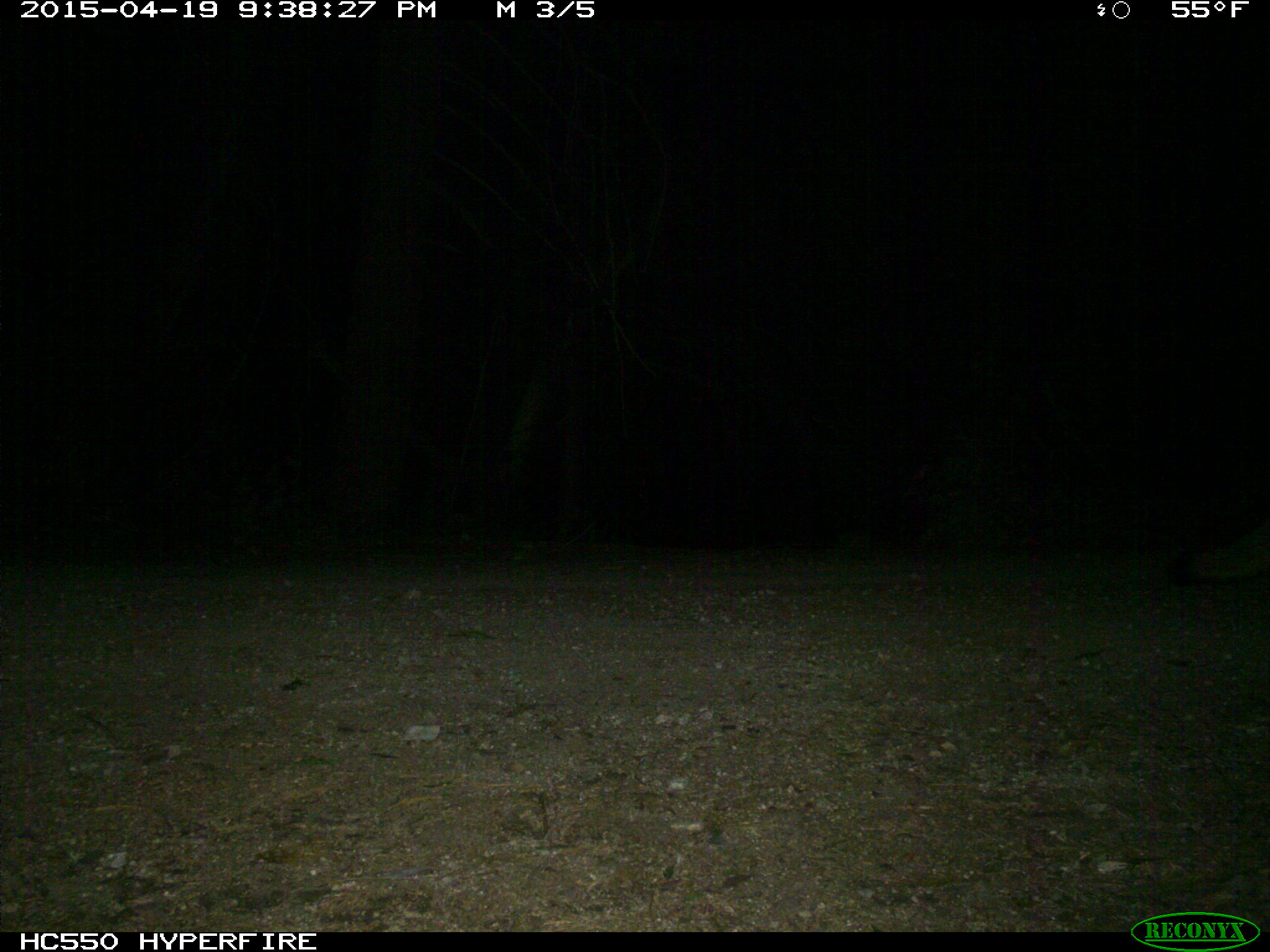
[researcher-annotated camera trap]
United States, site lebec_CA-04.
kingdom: Animalia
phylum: Chordata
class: Mammalia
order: Carnivora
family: Canidae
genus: Urocyon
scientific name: Urocyon cinereoargenteus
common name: gray fox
Urocyon cinereoargenteus (gray fox).